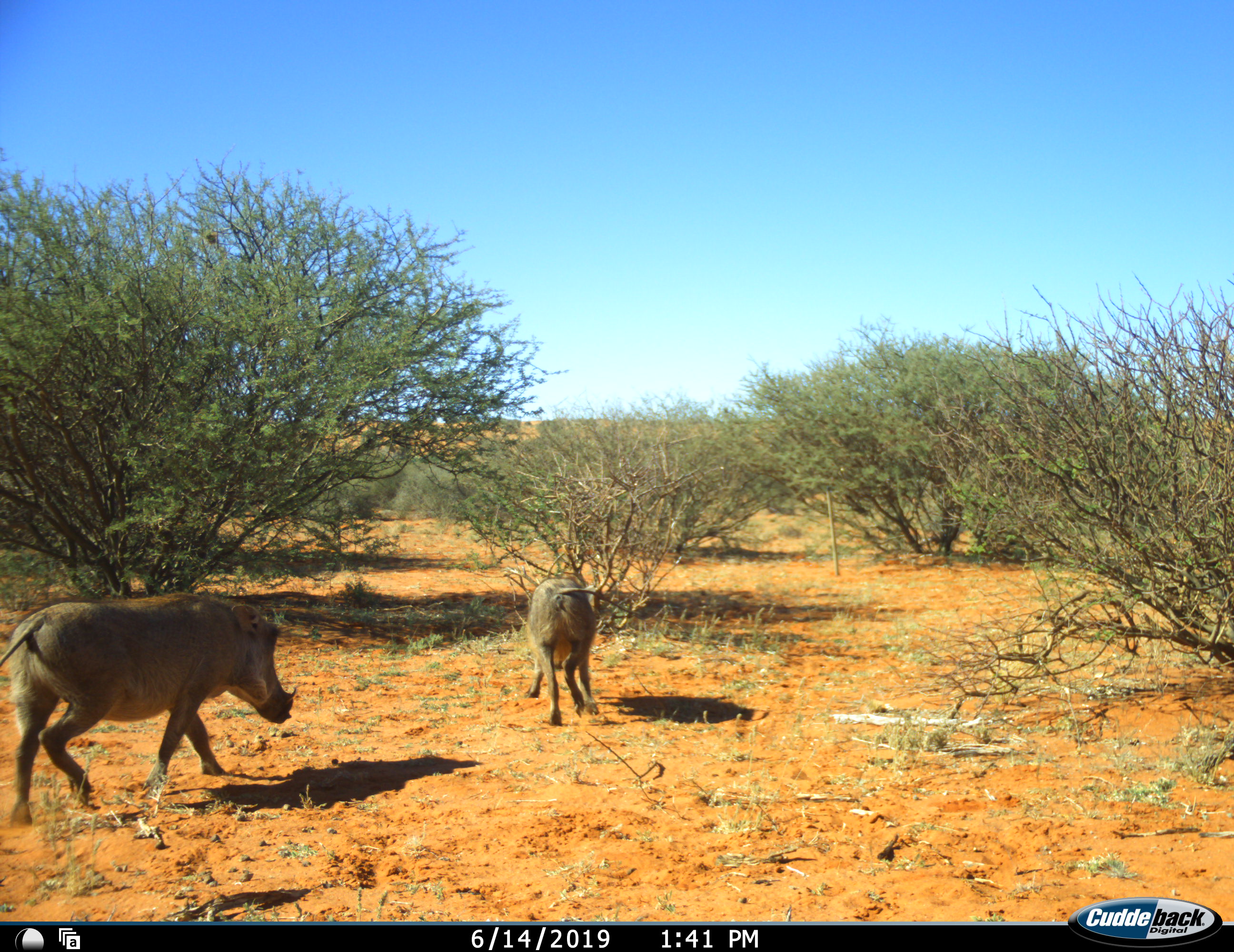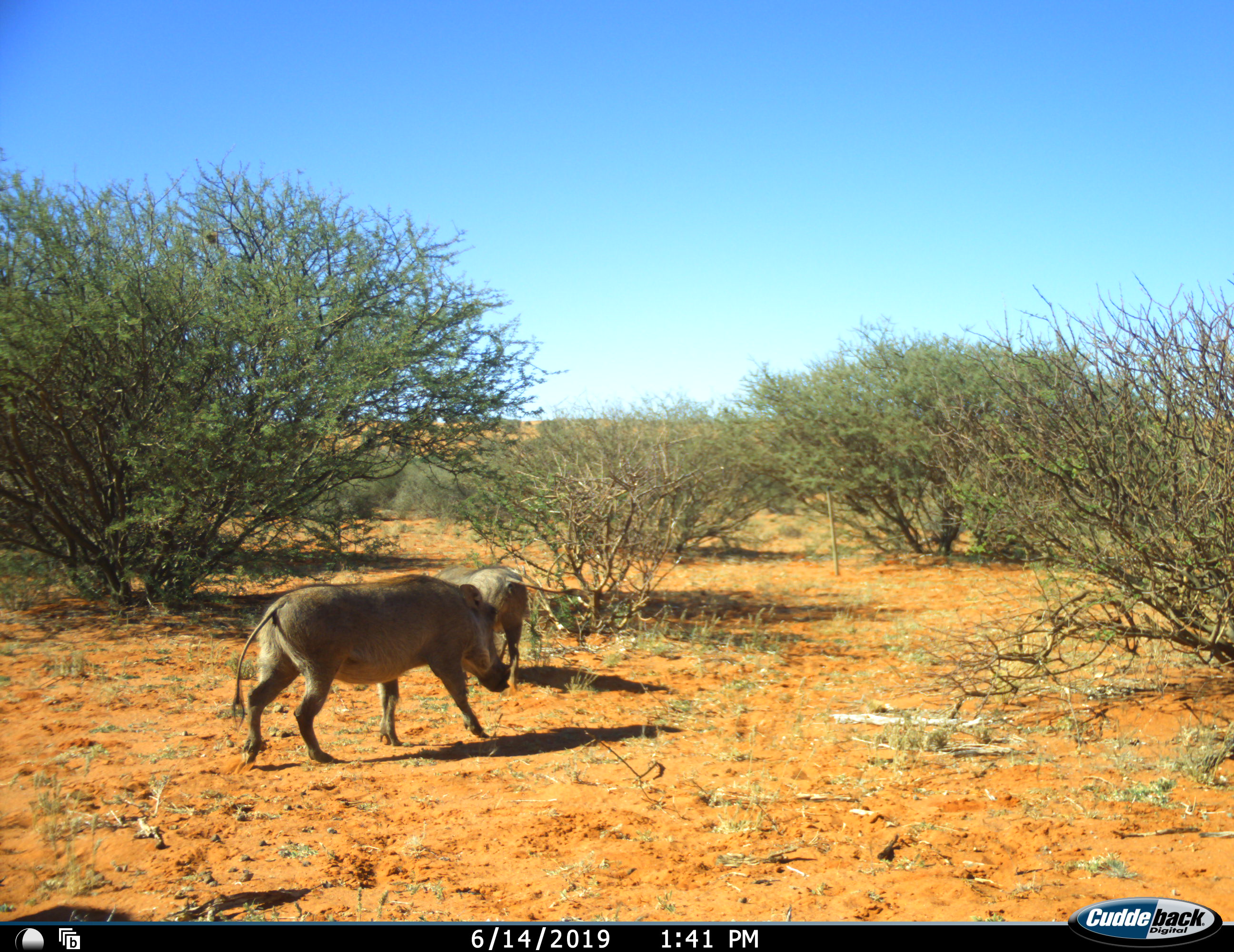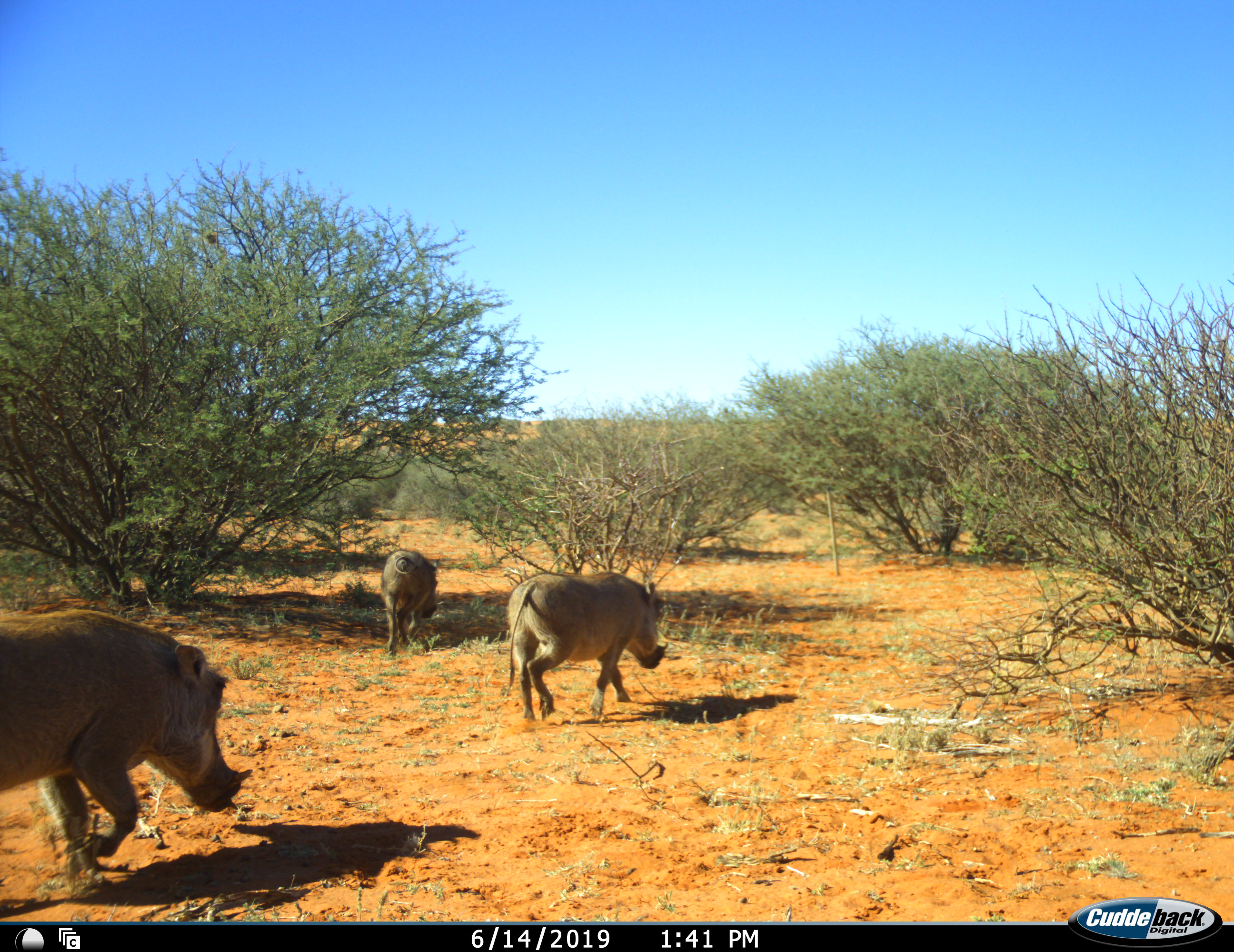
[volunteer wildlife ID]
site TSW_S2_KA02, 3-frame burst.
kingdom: Animalia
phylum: Chordata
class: Mammalia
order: Artiodactyla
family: Suidae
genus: Phacochoerus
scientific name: Phacochoerus africanus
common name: warthog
Warthog (Phacochoerus africanus), count 3. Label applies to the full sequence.